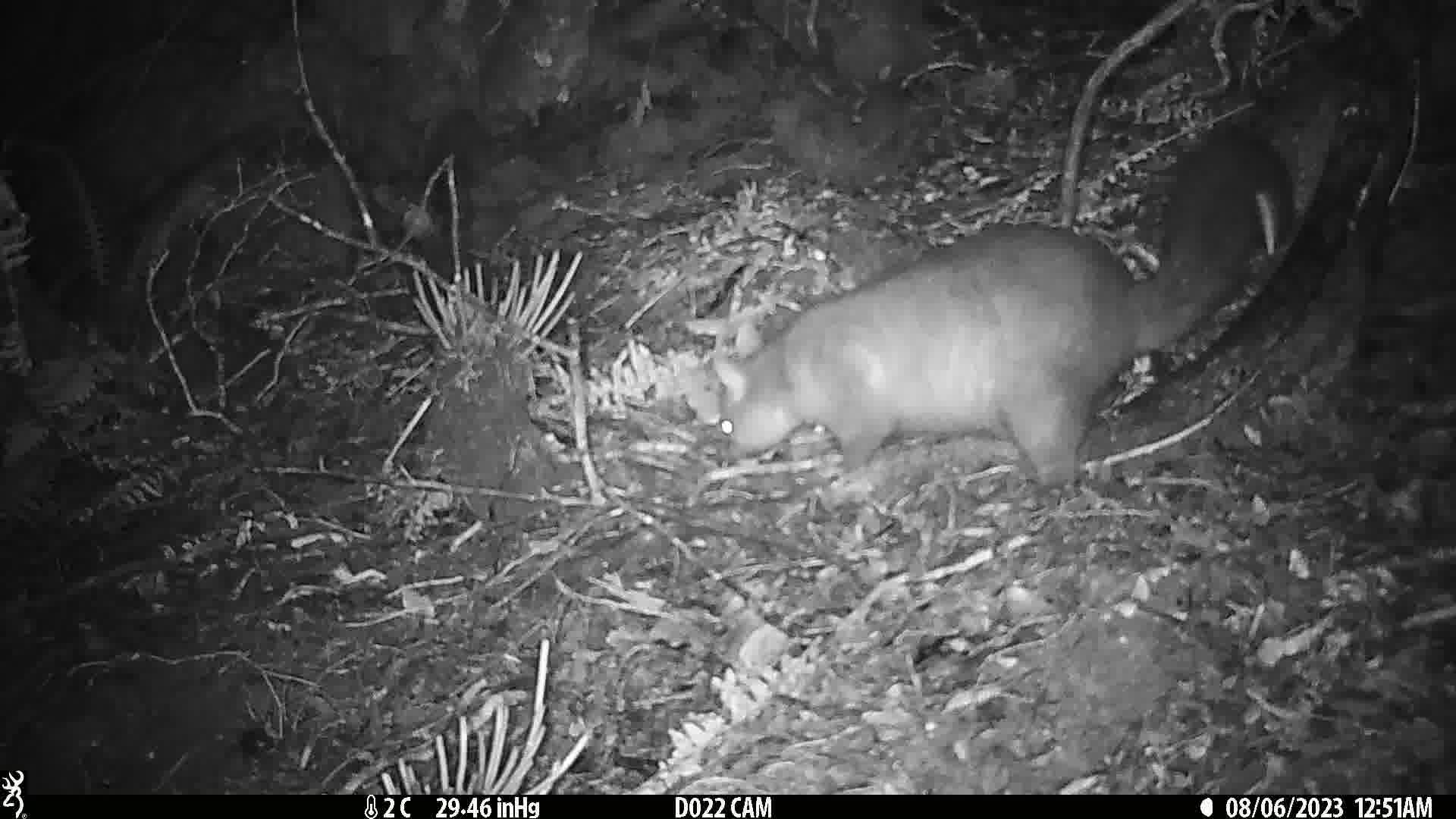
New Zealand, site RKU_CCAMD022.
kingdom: Animalia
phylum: Chordata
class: Mammalia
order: Diprotodontia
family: Phalangeridae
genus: Trichosurus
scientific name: Trichosurus vulpecula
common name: common brushtail possum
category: possum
Possum (common brushtail possum) (Trichosurus vulpecula).